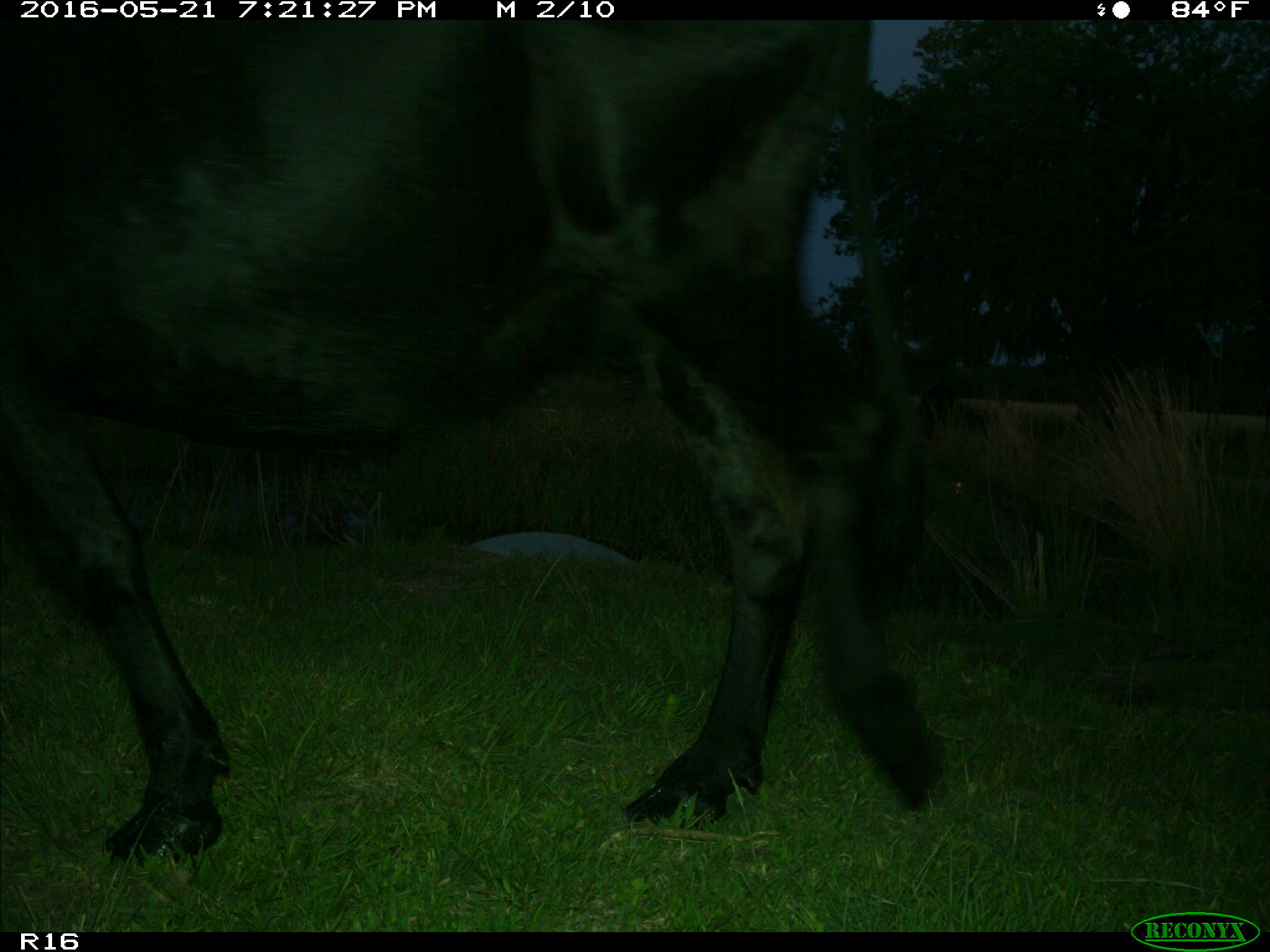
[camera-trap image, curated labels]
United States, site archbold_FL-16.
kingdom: Animalia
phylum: Chordata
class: Mammalia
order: Artiodactyla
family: Bovidae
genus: Bos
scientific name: Bos taurus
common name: domestic cow